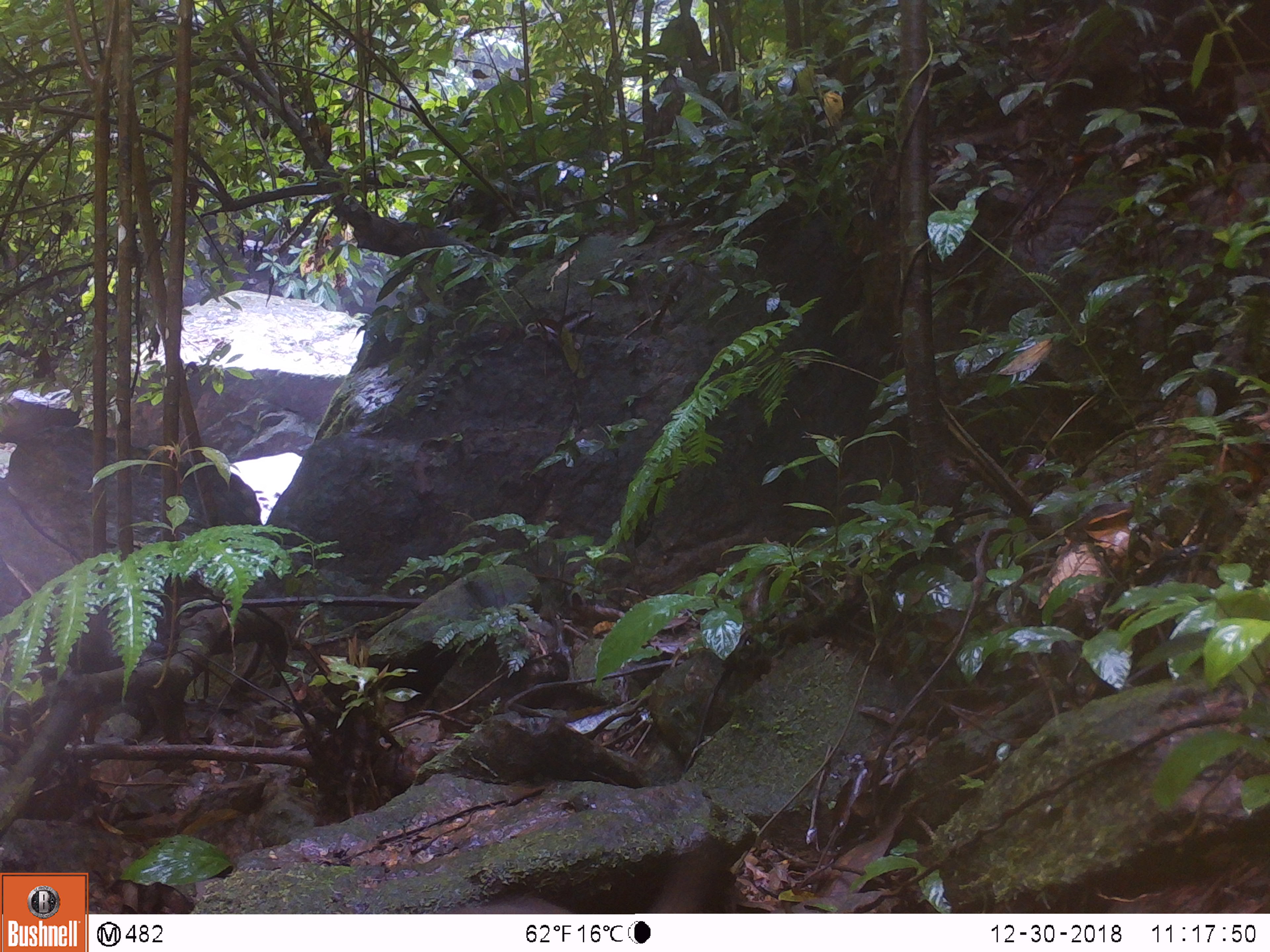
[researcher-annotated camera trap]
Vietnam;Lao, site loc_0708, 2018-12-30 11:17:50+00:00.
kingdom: Animalia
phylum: Chordata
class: Mammalia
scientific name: Mammalia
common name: mammal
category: unidentified small mammal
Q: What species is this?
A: Unidentified small mammal (mammal) (Mammalia).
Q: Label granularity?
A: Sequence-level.